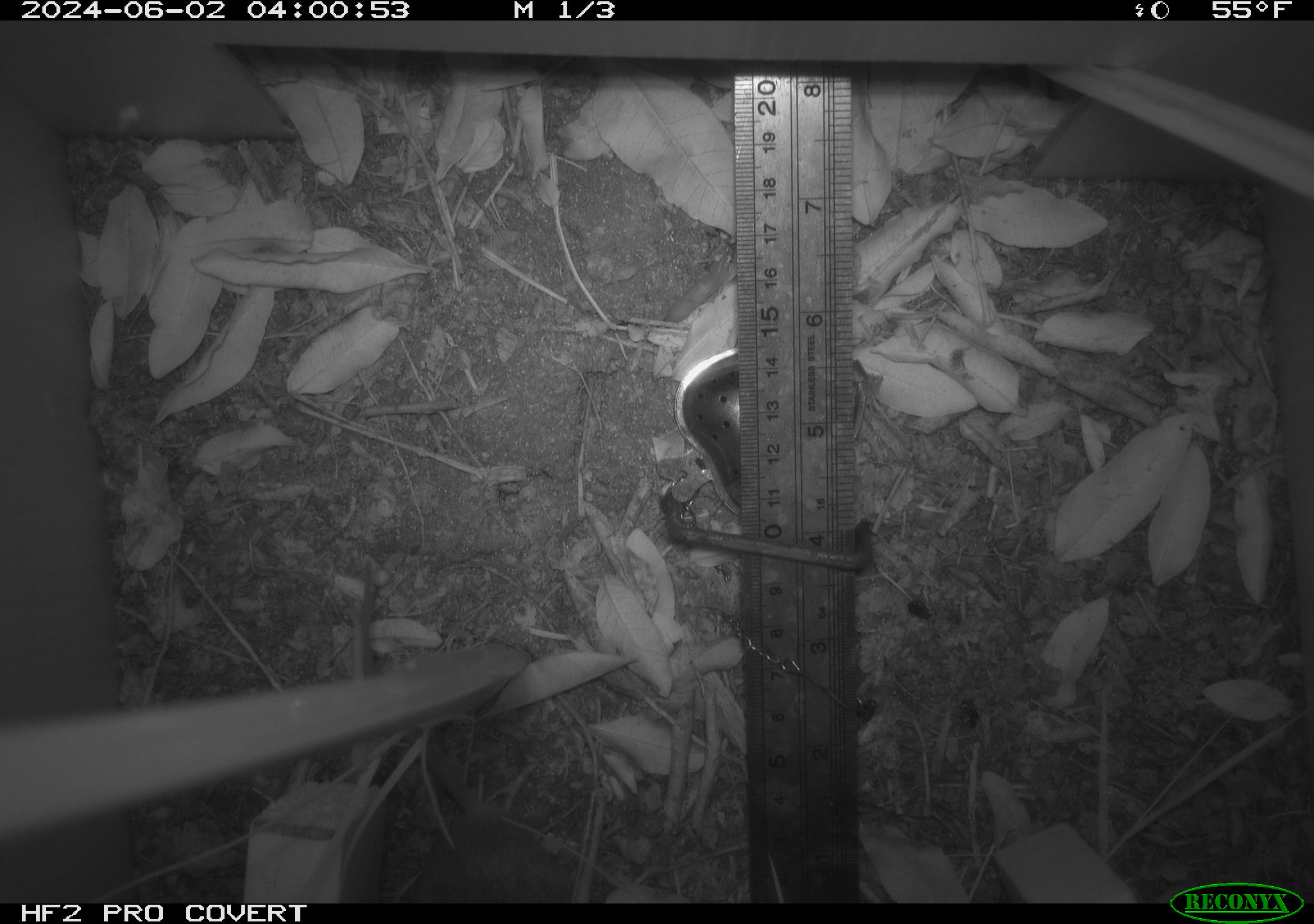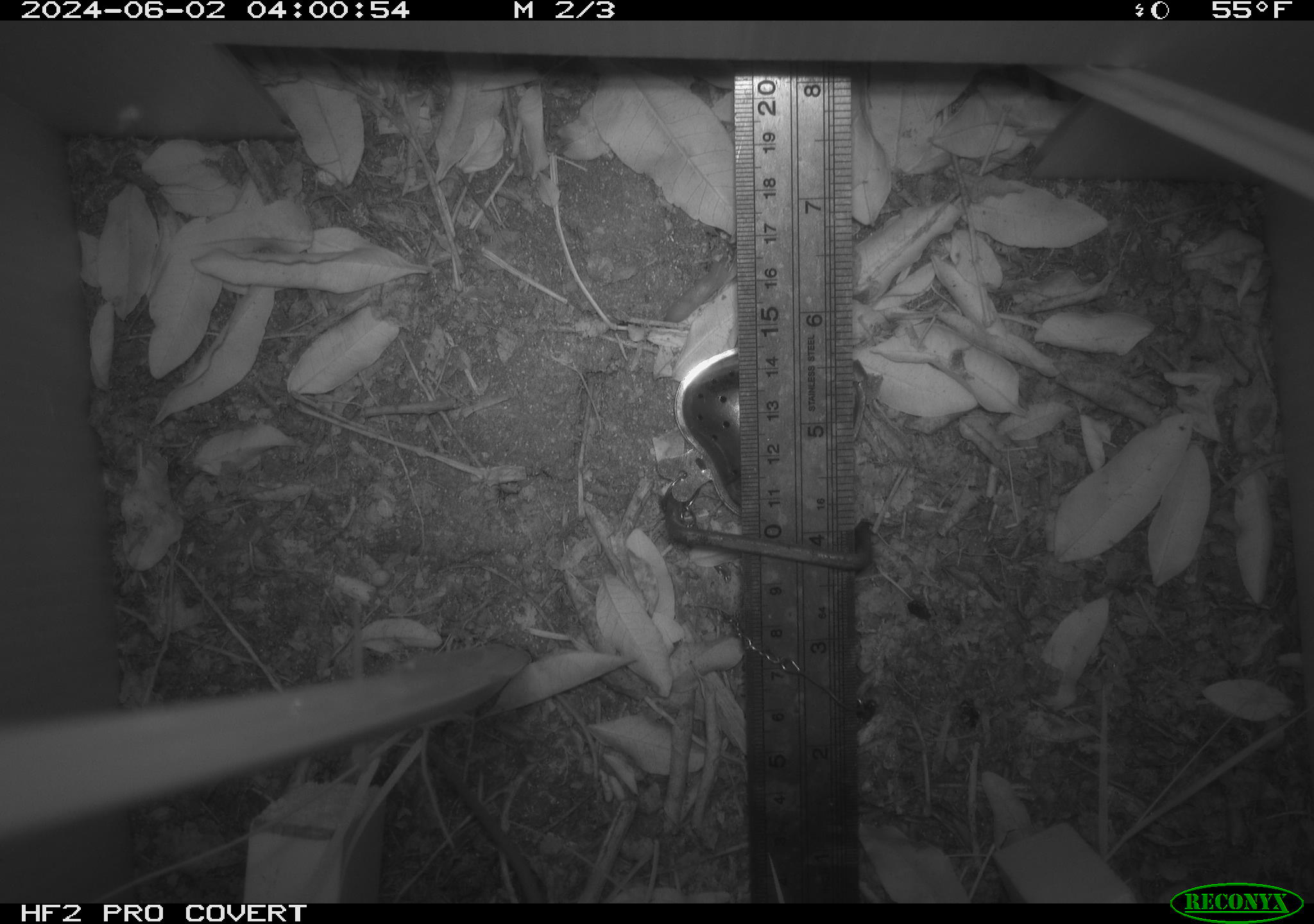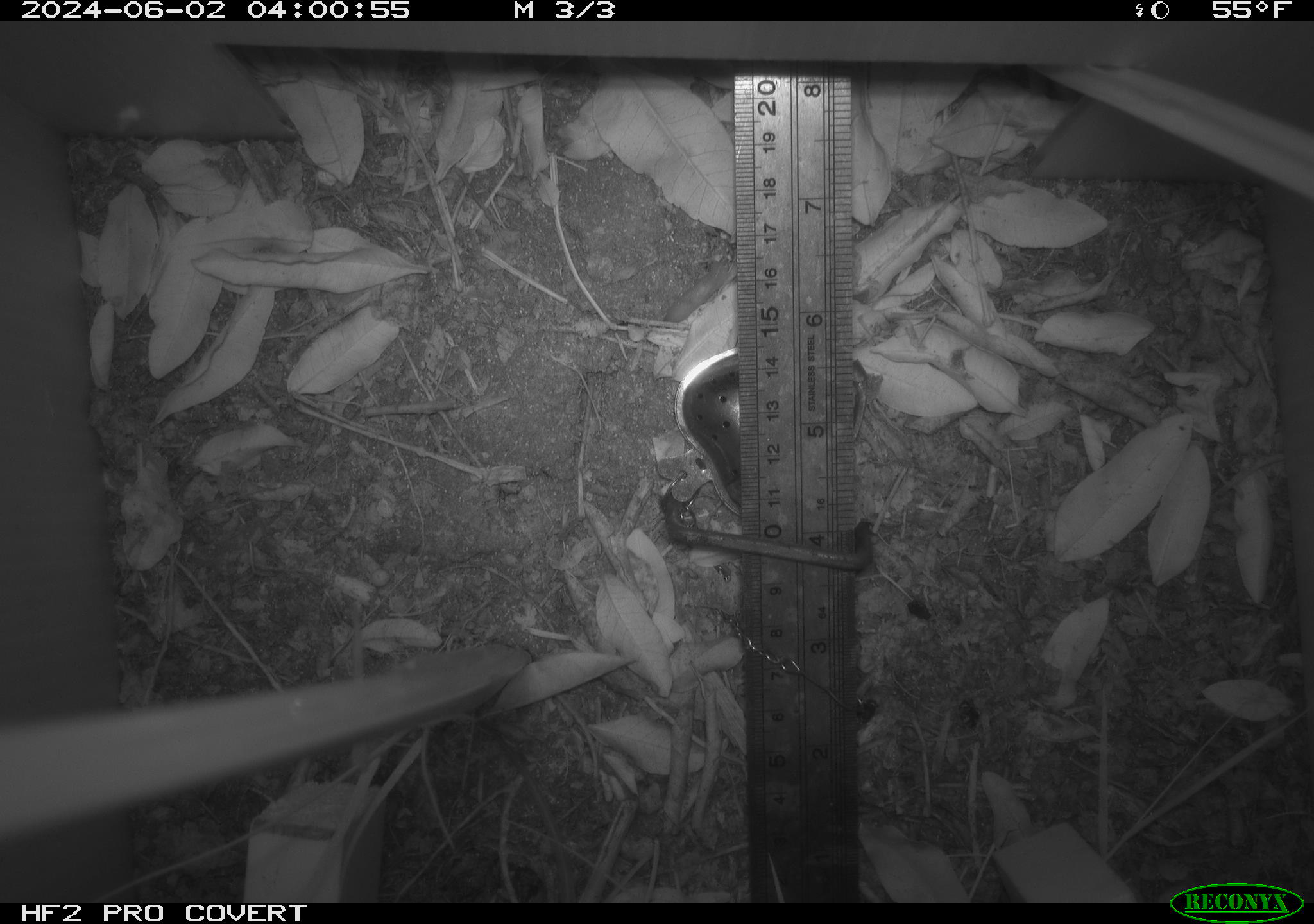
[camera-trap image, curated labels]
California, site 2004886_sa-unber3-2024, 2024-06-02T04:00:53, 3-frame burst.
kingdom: Animalia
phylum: Chordata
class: Mammalia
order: Rodentia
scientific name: Rodentia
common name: mouse species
Mouse species (Rodentia).